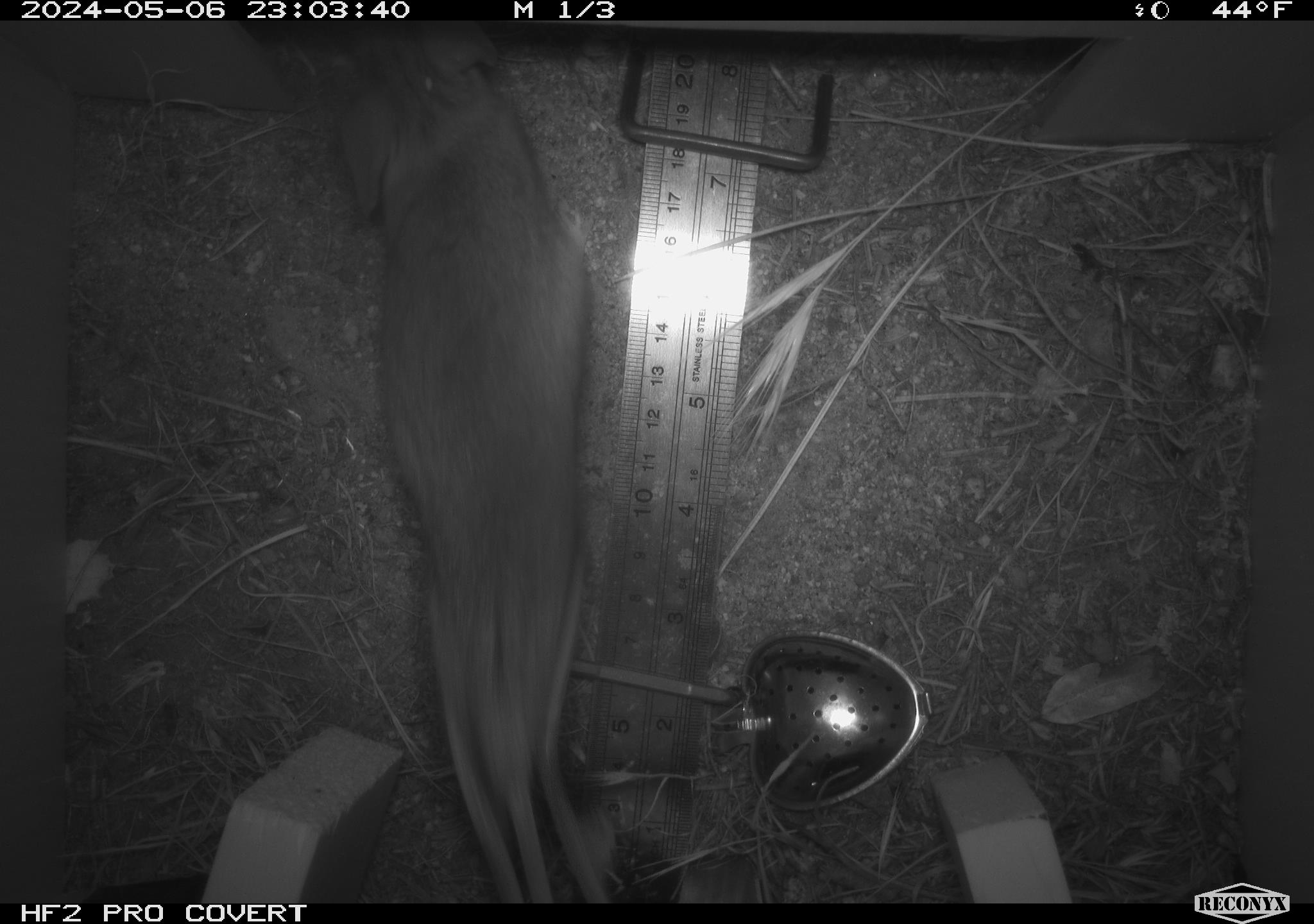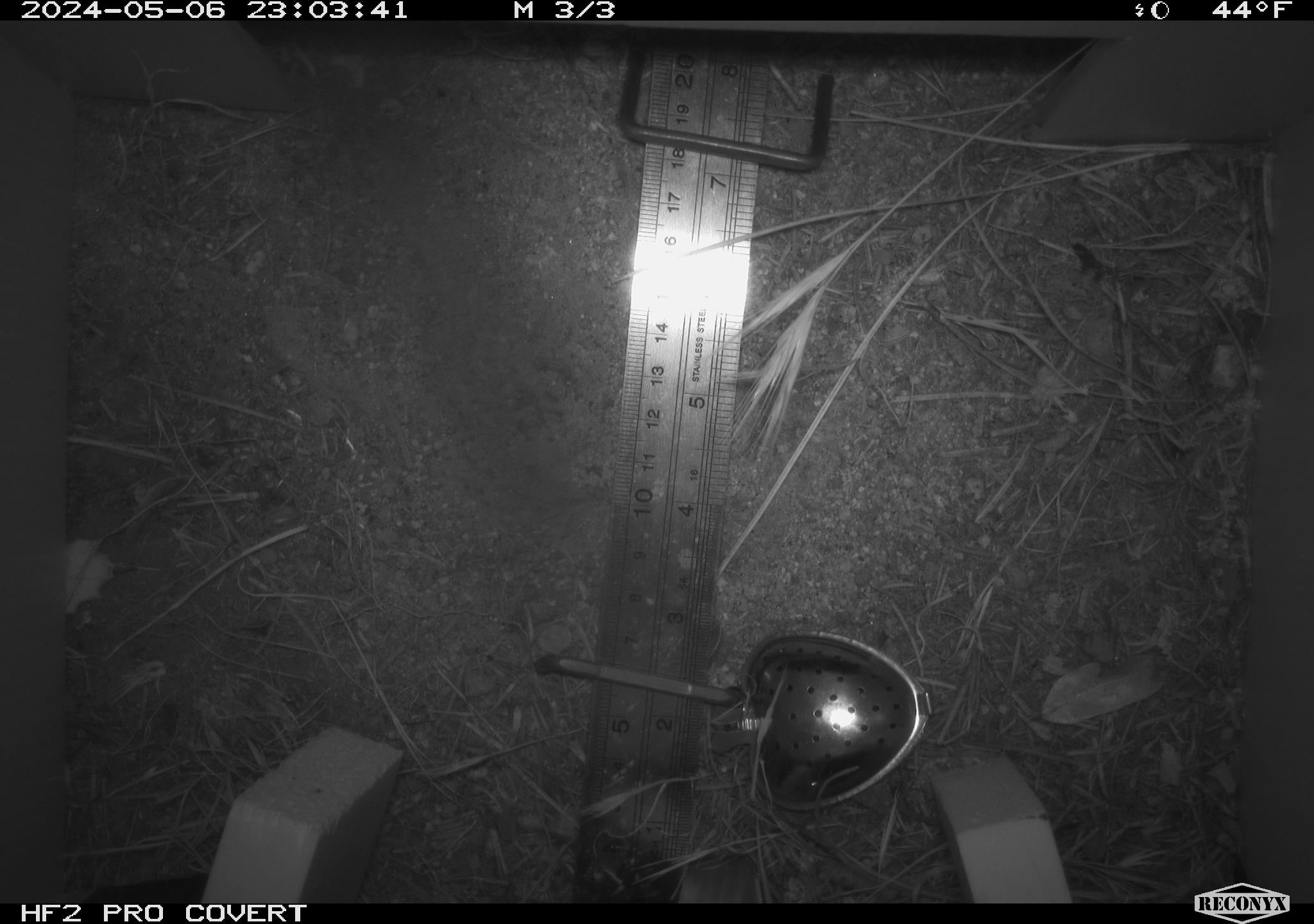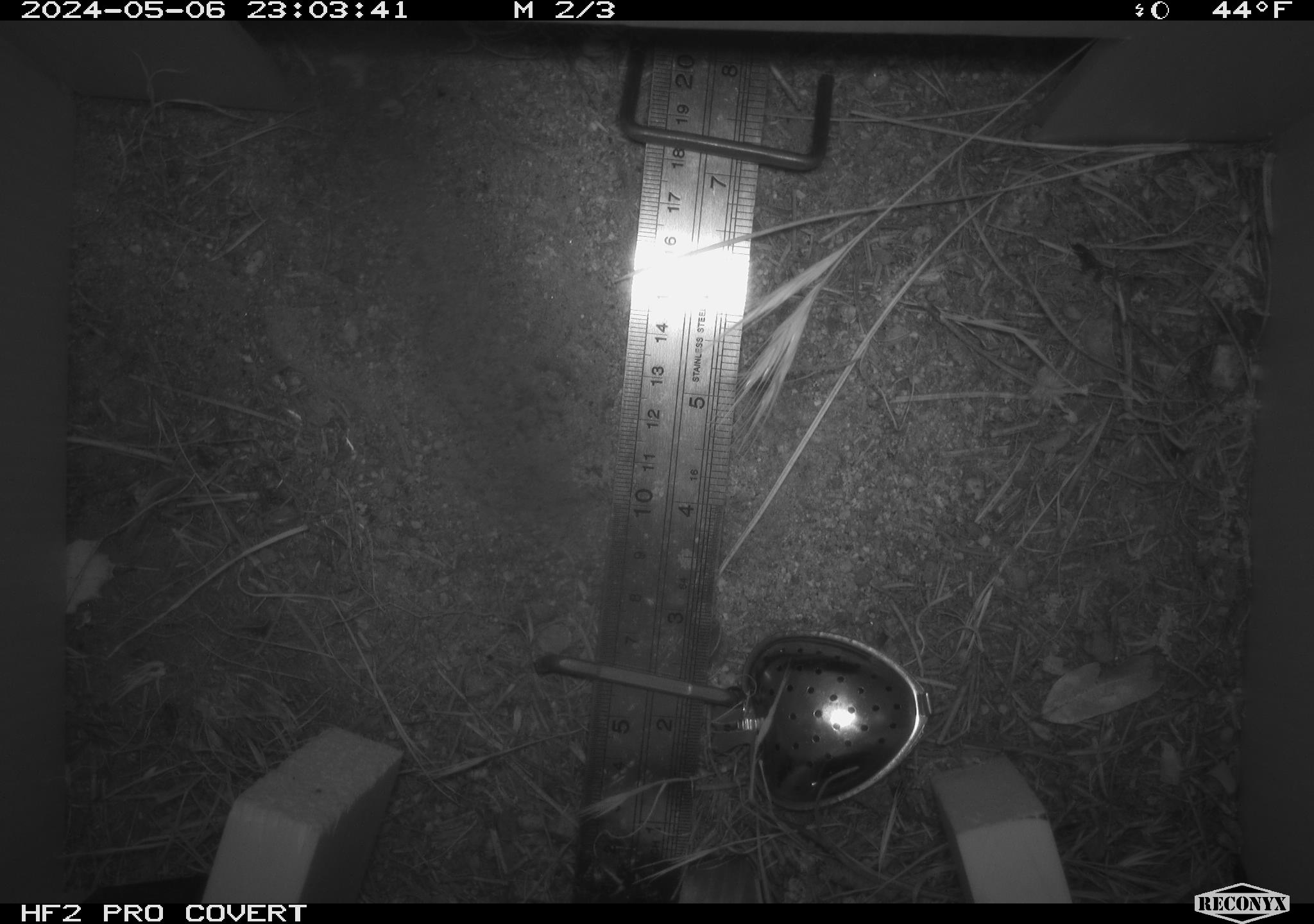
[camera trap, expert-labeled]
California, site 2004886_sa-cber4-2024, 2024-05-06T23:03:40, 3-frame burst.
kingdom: Animalia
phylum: Chordata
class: Mammalia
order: Rodentia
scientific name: Rodentia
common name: mouse species